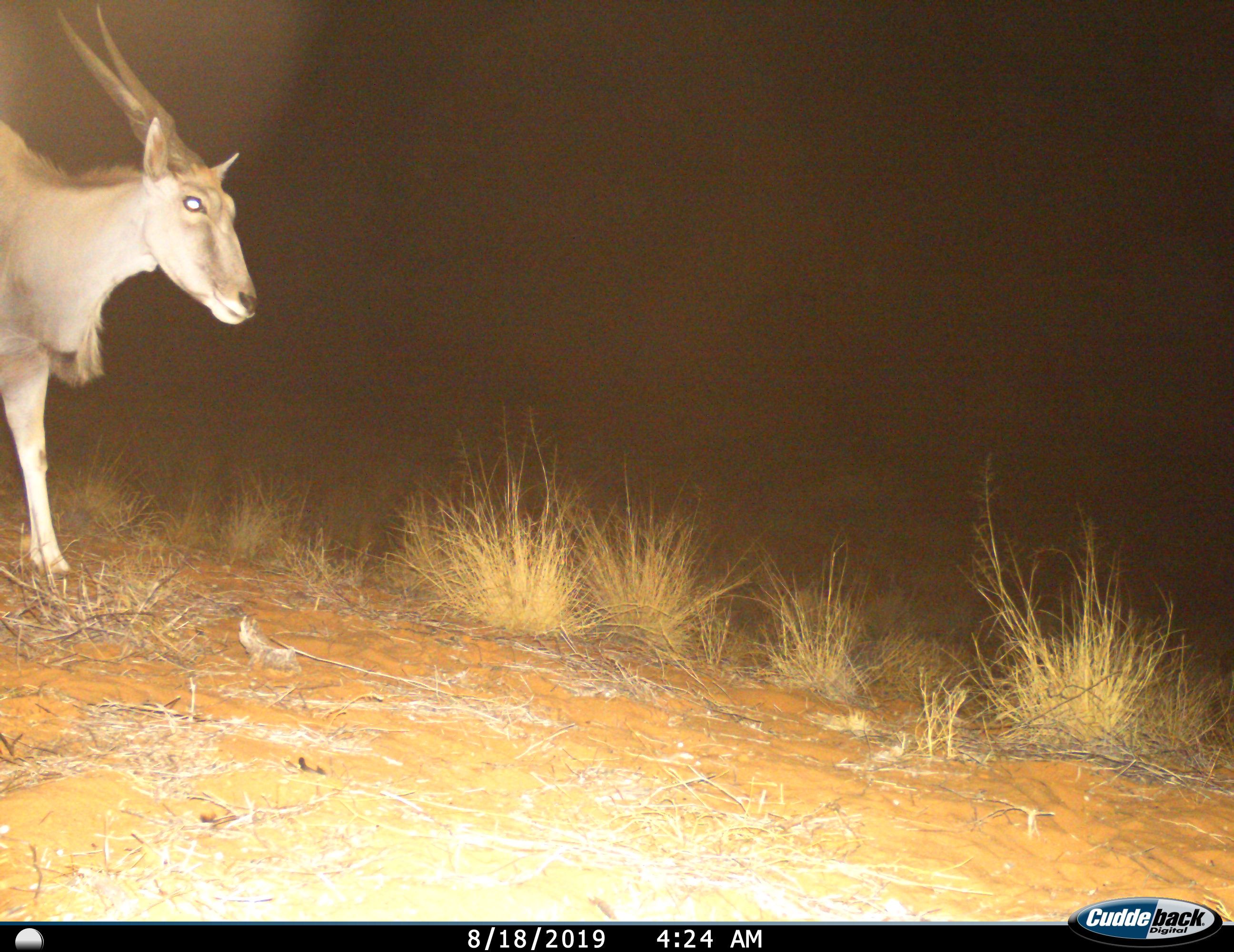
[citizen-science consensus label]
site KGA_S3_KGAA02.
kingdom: Animalia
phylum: Chordata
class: Mammalia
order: Artiodactyla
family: Bovidae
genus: Tragelaphus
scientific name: Tragelaphus oryx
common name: eland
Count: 1.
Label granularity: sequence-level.